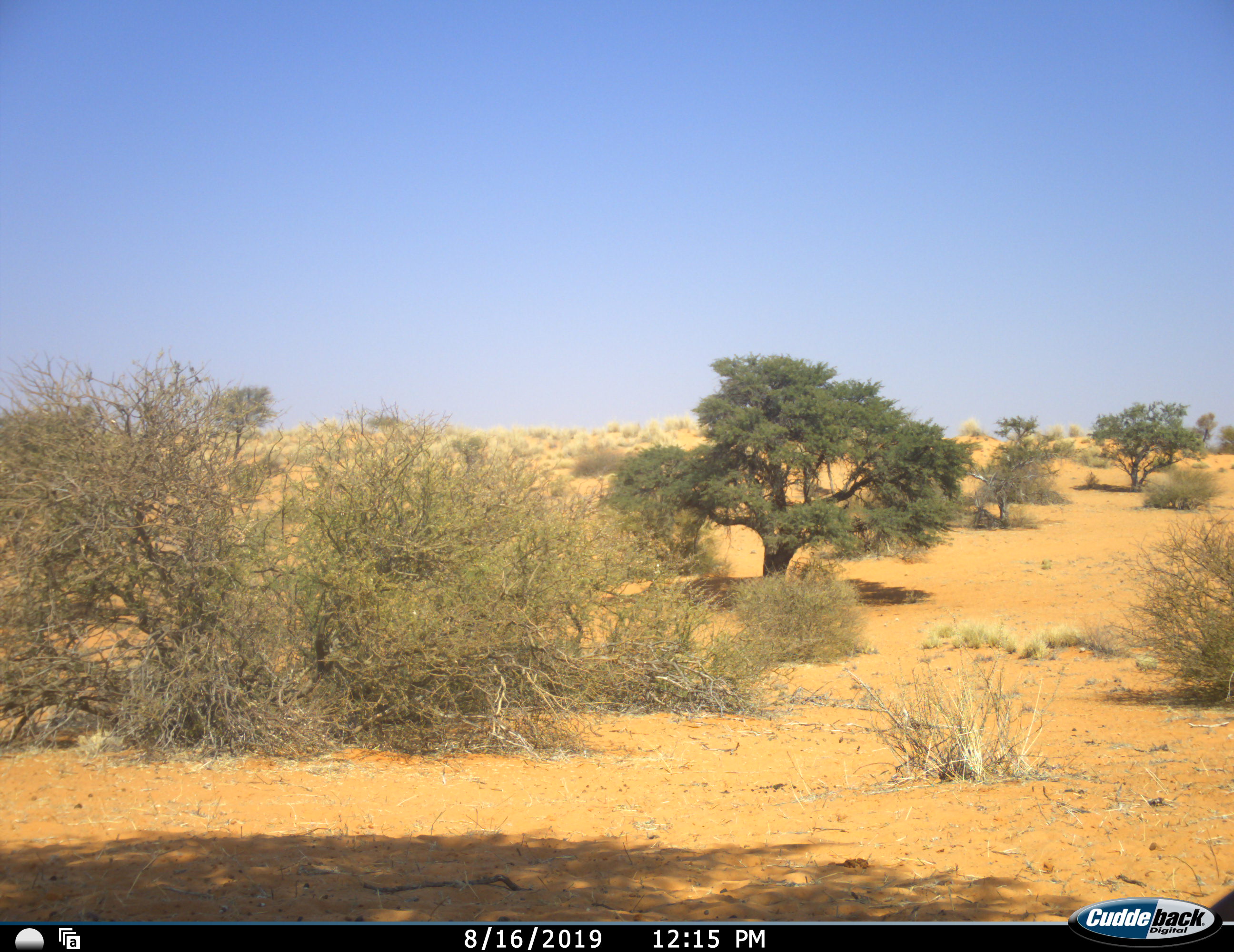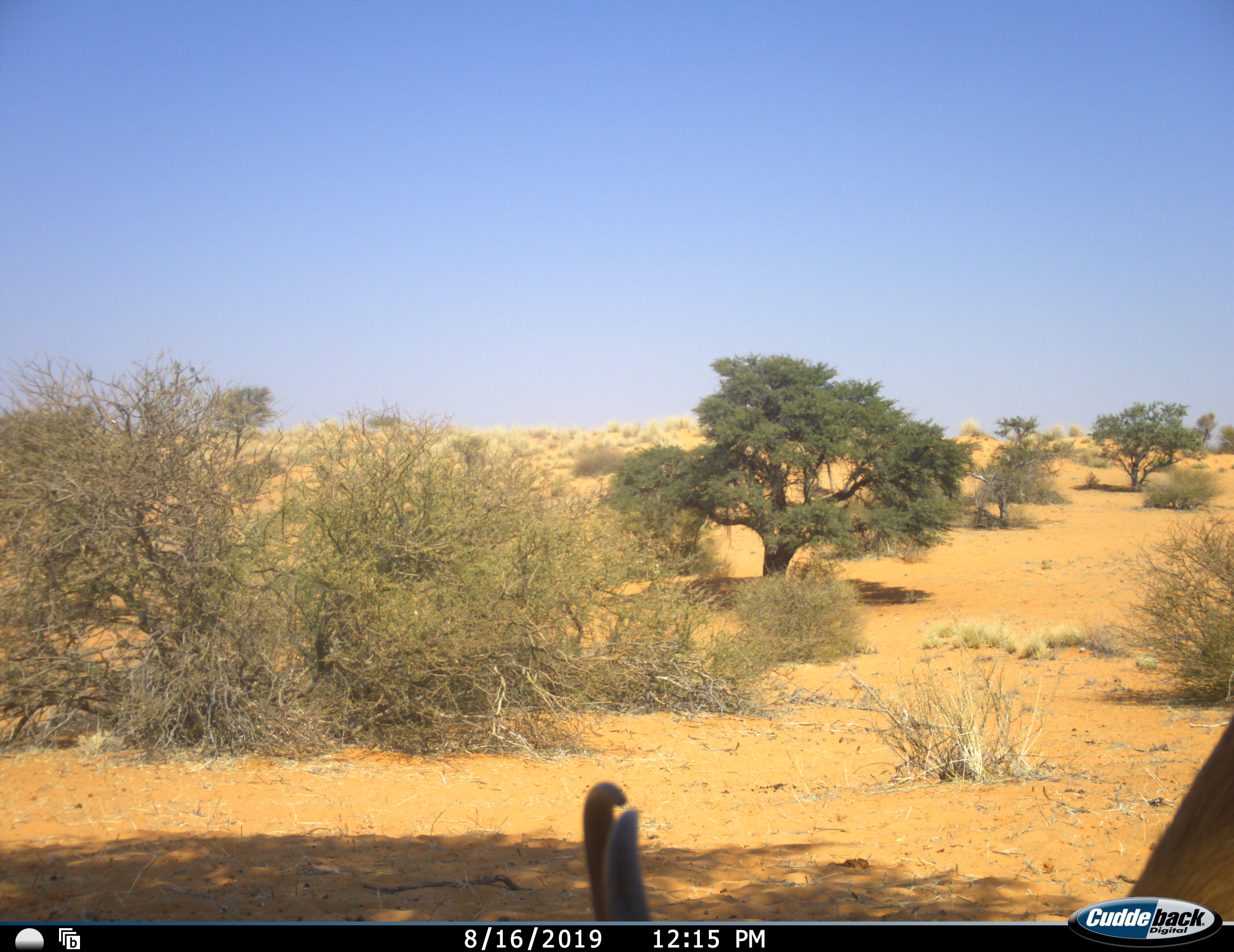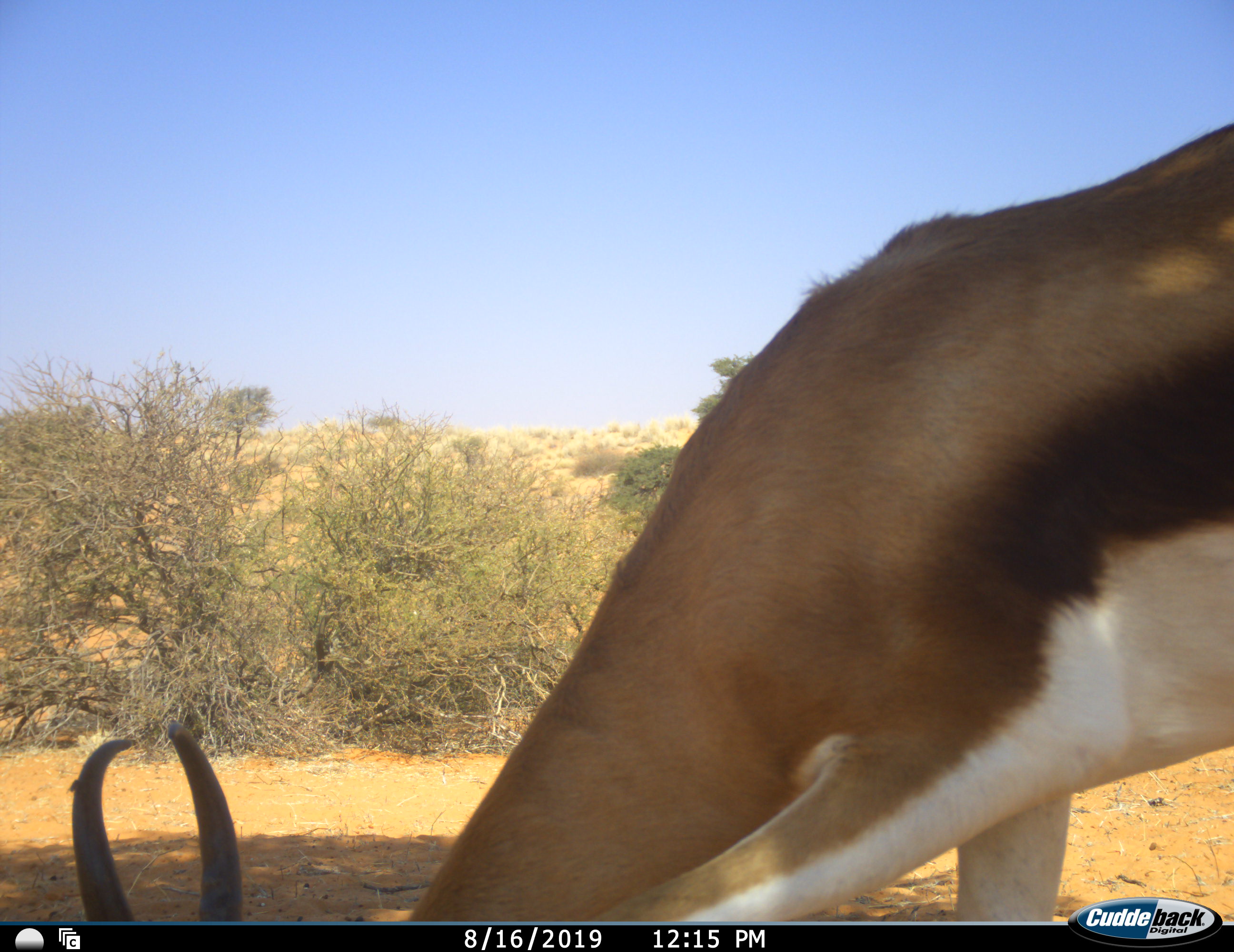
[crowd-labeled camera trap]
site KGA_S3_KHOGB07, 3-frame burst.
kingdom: Animalia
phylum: Chordata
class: Mammalia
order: Artiodactyla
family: Bovidae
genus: Antidorcas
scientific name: Antidorcas marsupialis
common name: springbok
Springbok (Antidorcas marsupialis), count 1. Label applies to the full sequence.